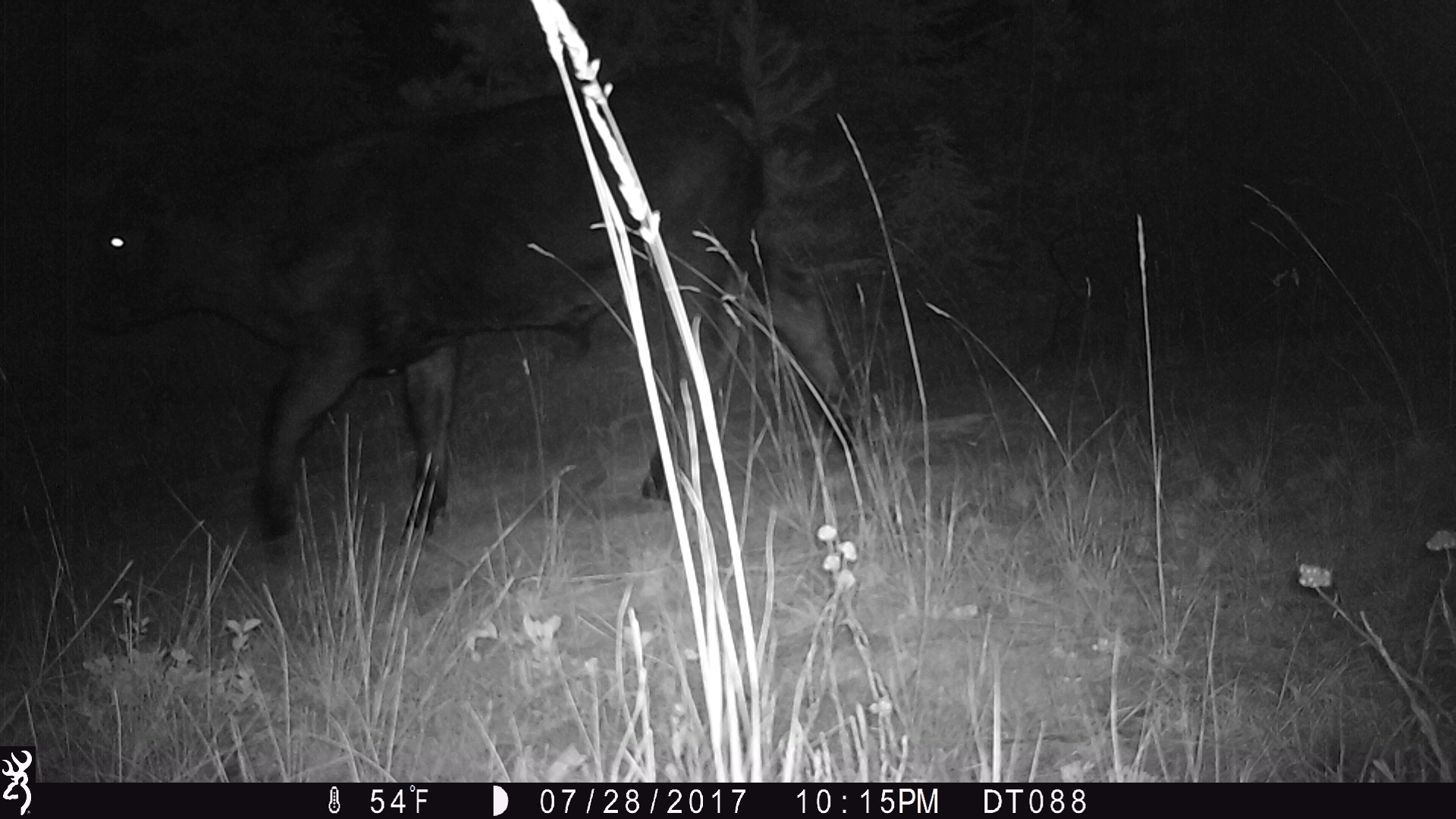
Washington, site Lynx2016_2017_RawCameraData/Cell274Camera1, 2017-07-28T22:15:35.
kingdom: Animalia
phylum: Chordata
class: Mammalia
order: Artiodactyla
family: Bovidae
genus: Bos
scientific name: Bos taurus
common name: domestic cattle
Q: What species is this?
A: Domestic cattle (Bos taurus).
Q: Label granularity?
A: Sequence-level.